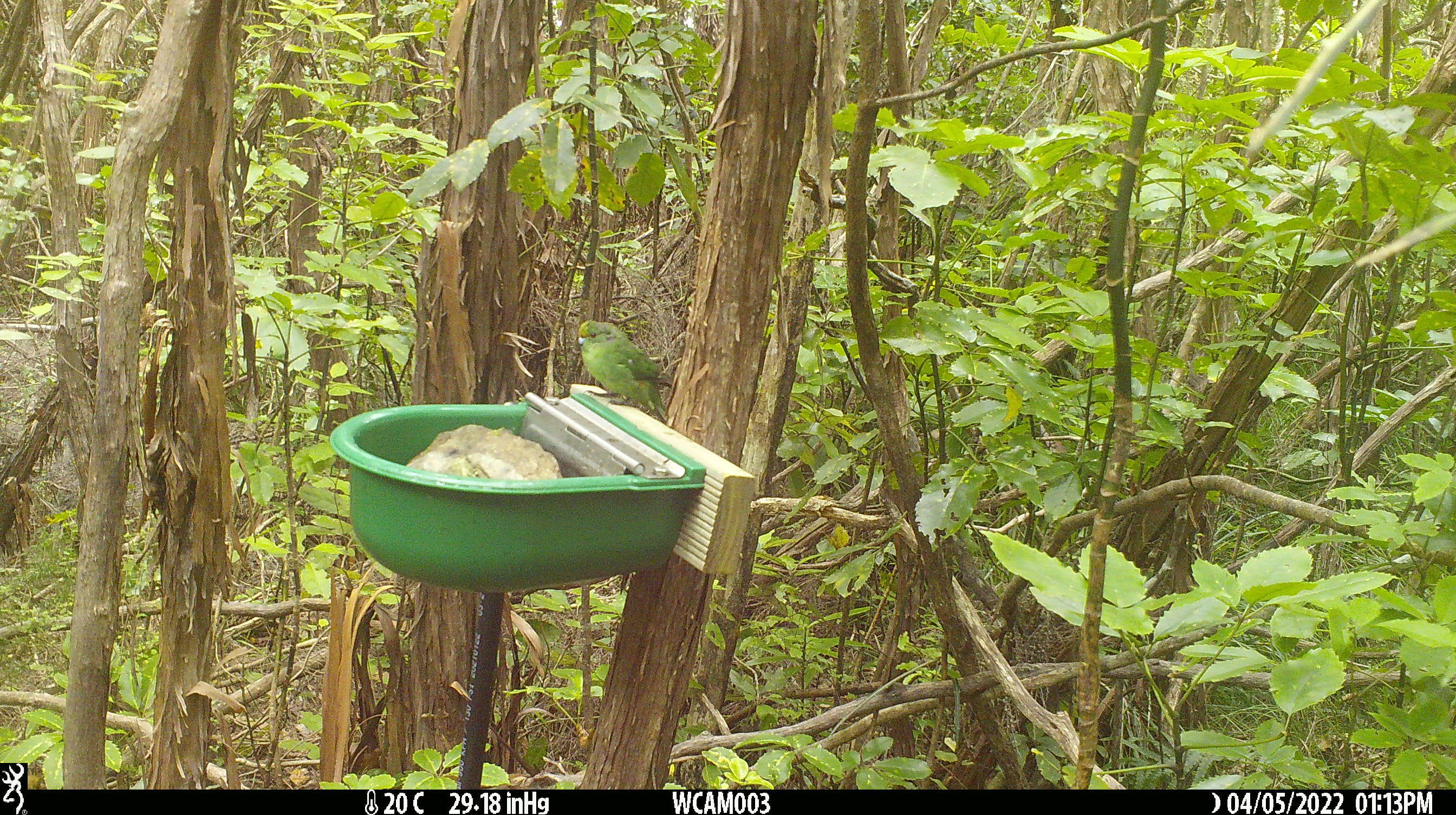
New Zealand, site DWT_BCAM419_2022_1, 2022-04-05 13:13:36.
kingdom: Animalia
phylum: Chordata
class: Aves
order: Psittaciformes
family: Psittaculidae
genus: Cyanoramphus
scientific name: Cyanoramphus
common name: parakeet